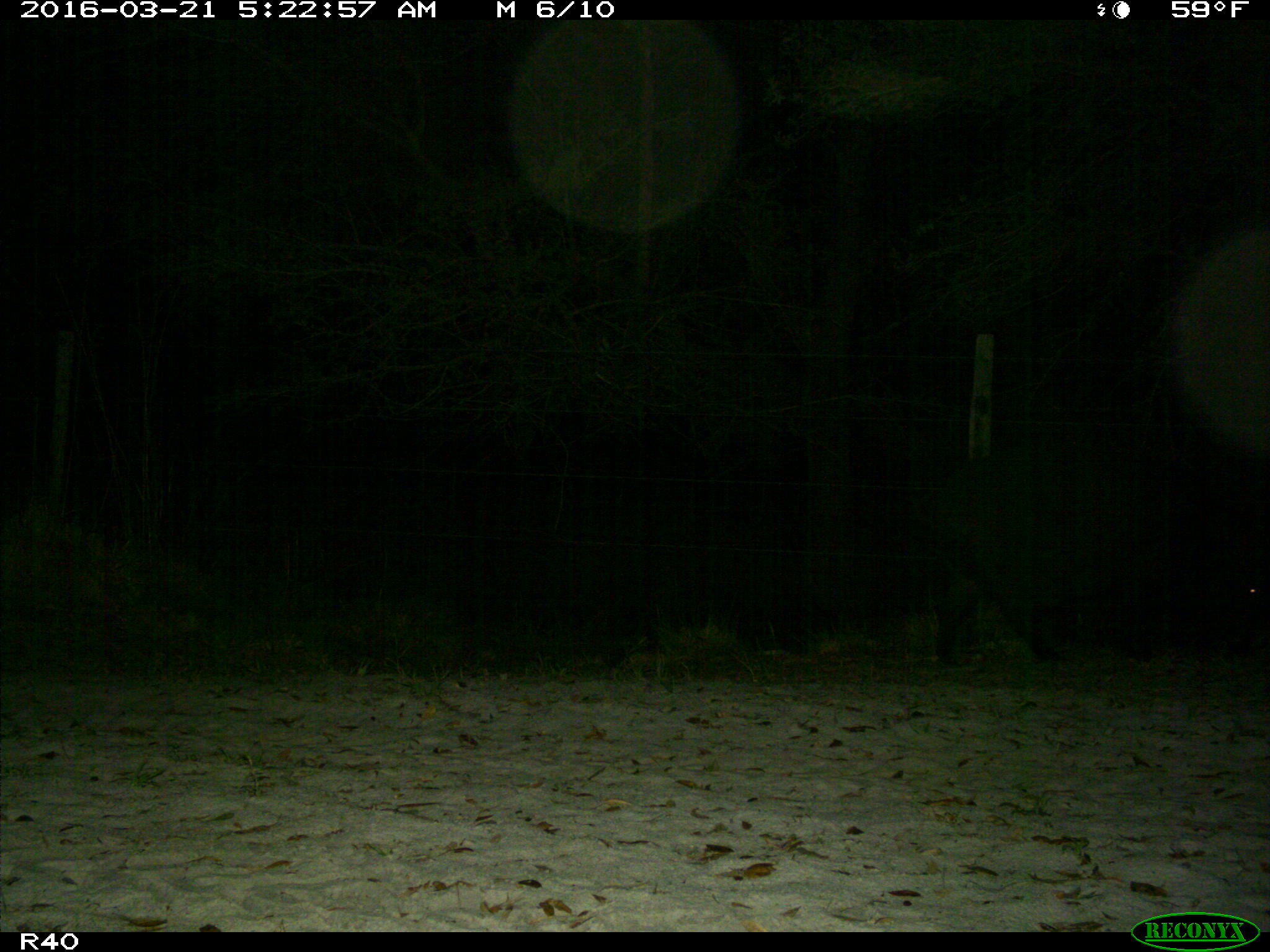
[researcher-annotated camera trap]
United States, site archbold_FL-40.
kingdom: Animalia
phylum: Chordata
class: Mammalia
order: Artiodactyla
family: Suidae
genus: Sus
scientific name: Sus scrofa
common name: wild boar